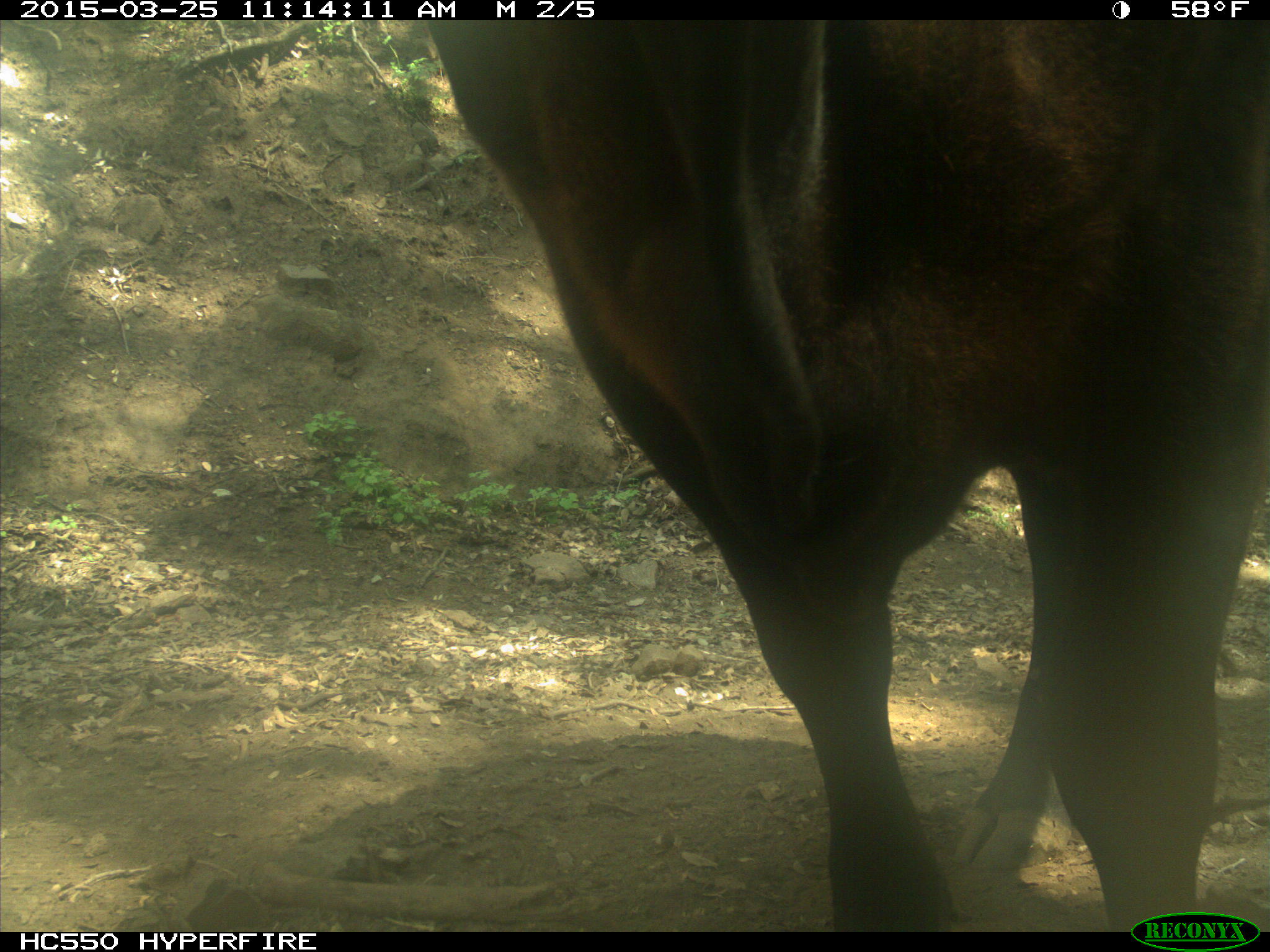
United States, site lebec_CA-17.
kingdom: Animalia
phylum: Chordata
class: Mammalia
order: Artiodactyla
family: Bovidae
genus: Bos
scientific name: Bos taurus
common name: domestic cow